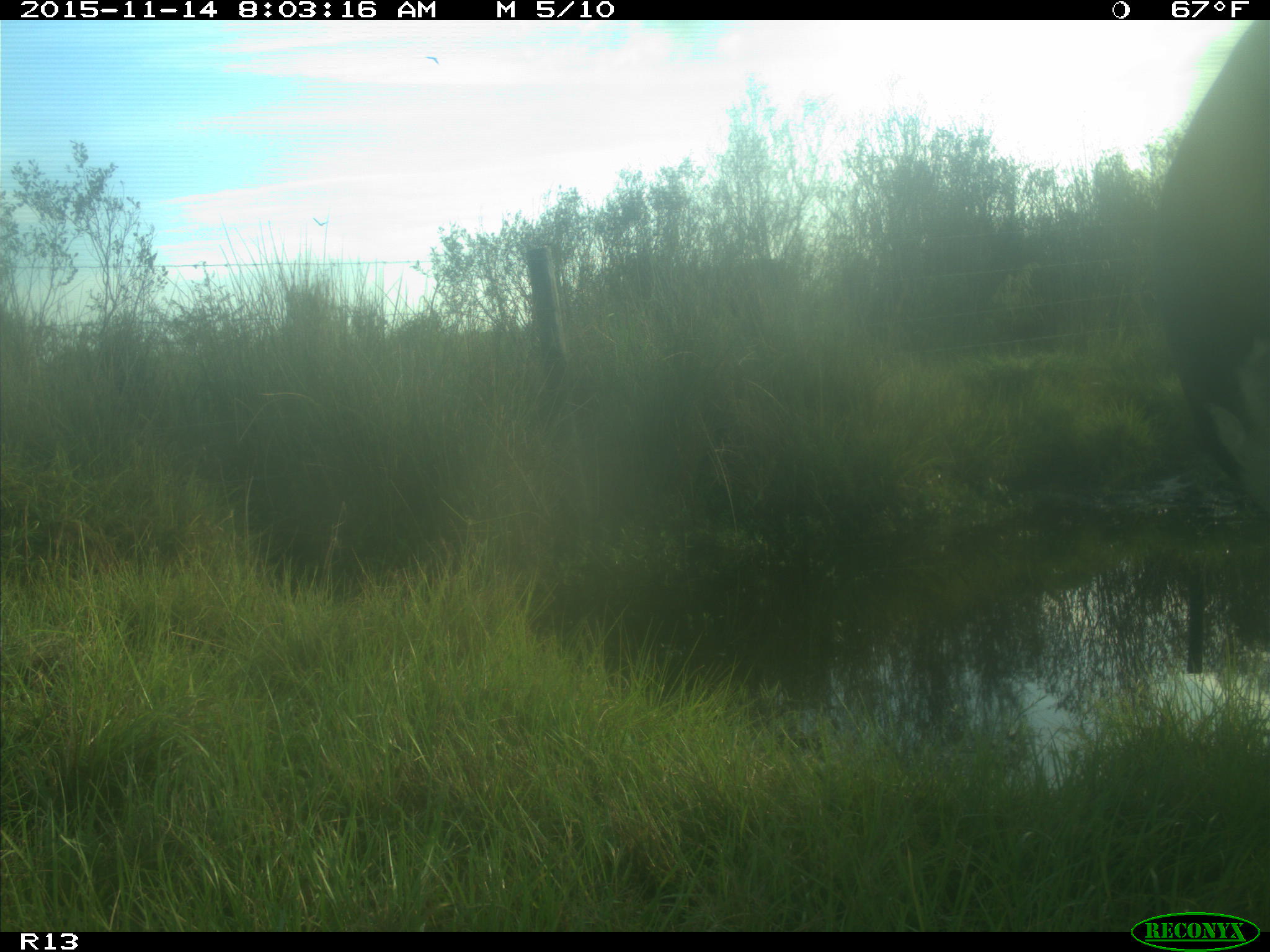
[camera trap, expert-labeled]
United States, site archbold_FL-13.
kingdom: Animalia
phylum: Chordata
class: Mammalia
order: Artiodactyla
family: Bovidae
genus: Bos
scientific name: Bos taurus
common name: domestic cow